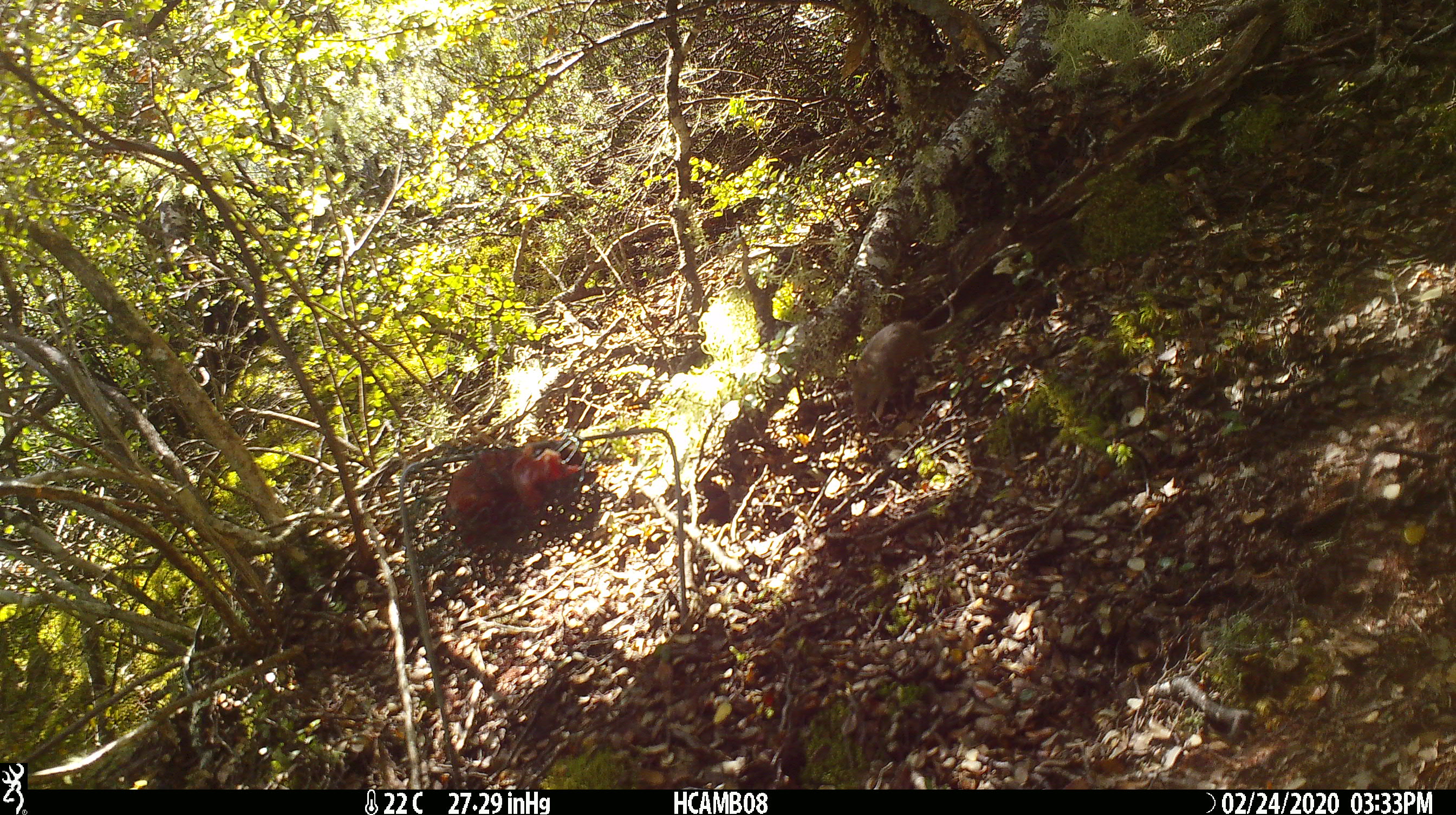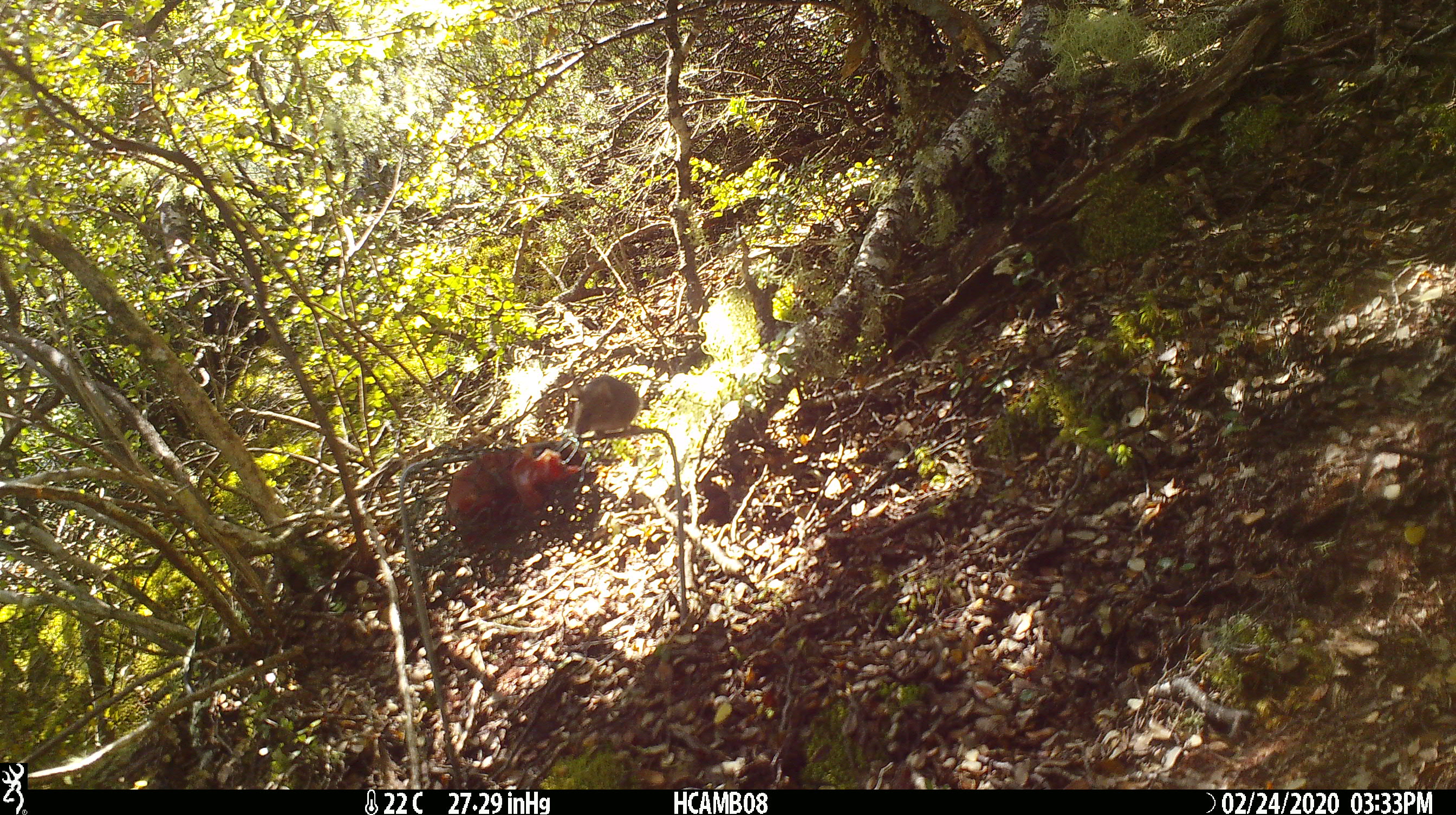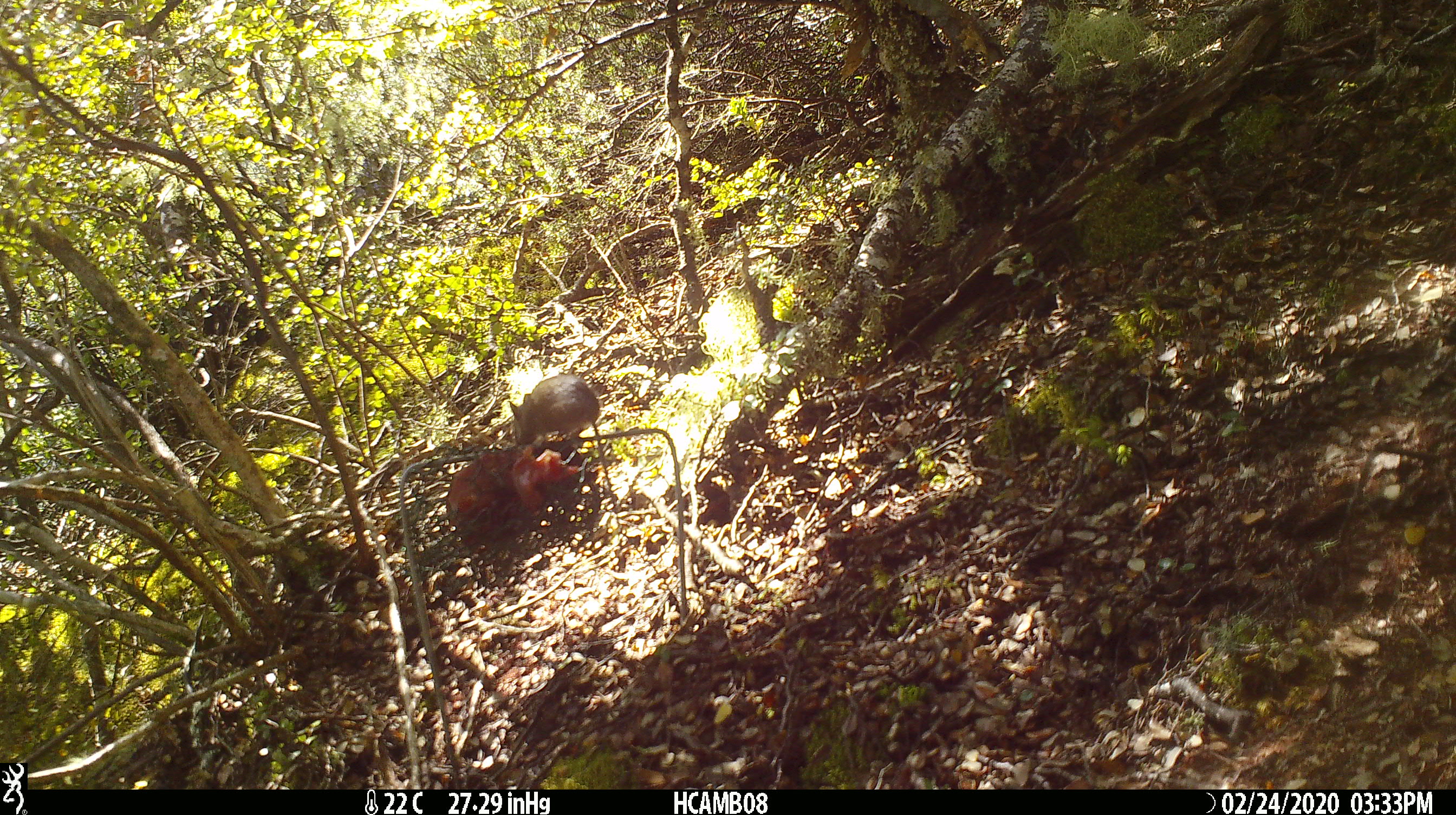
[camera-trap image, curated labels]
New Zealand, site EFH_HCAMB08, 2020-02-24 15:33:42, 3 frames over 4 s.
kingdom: Animalia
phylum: Chordata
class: Mammalia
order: Rodentia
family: Muridae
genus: Mus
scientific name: Mus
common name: mouse